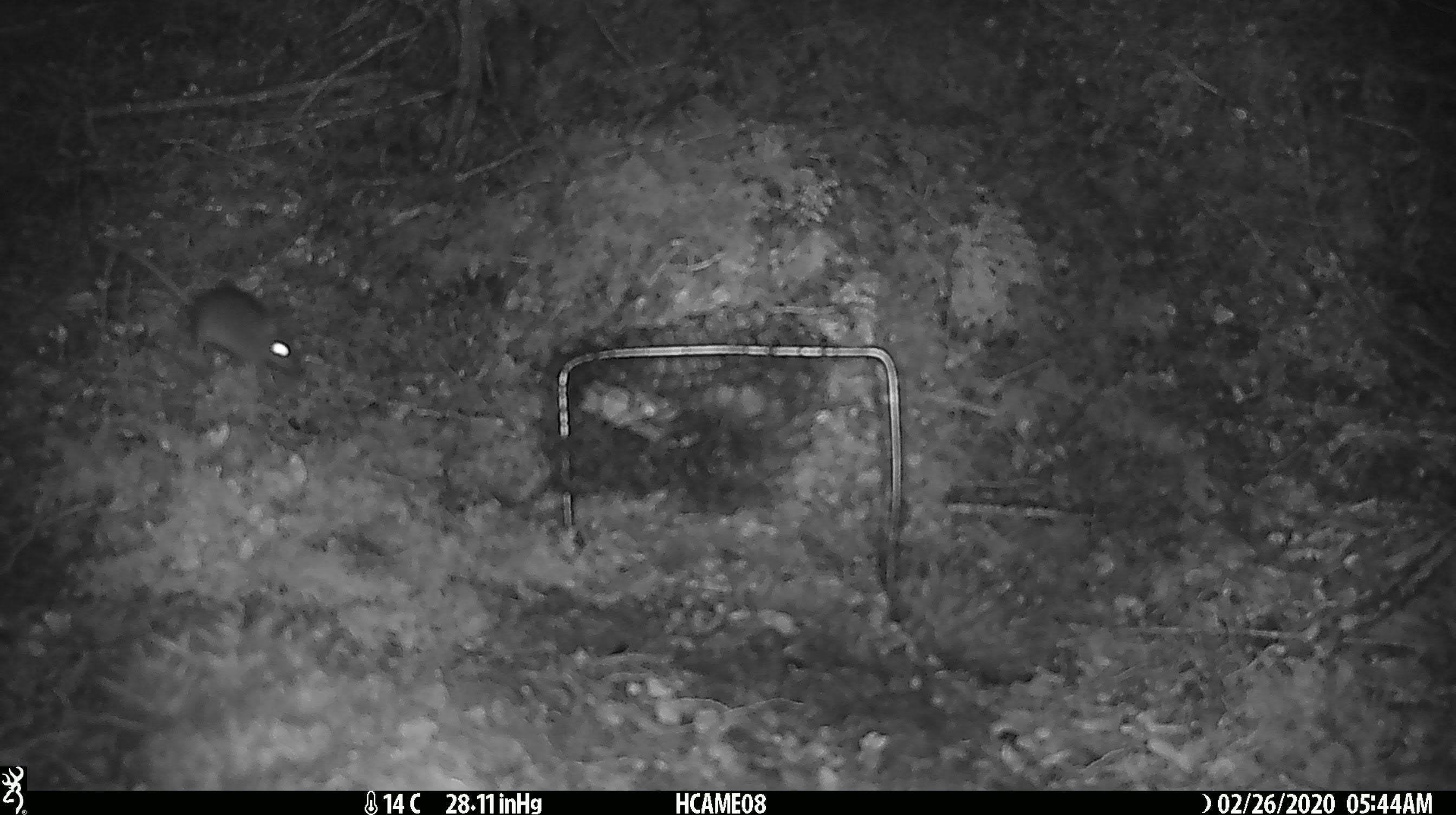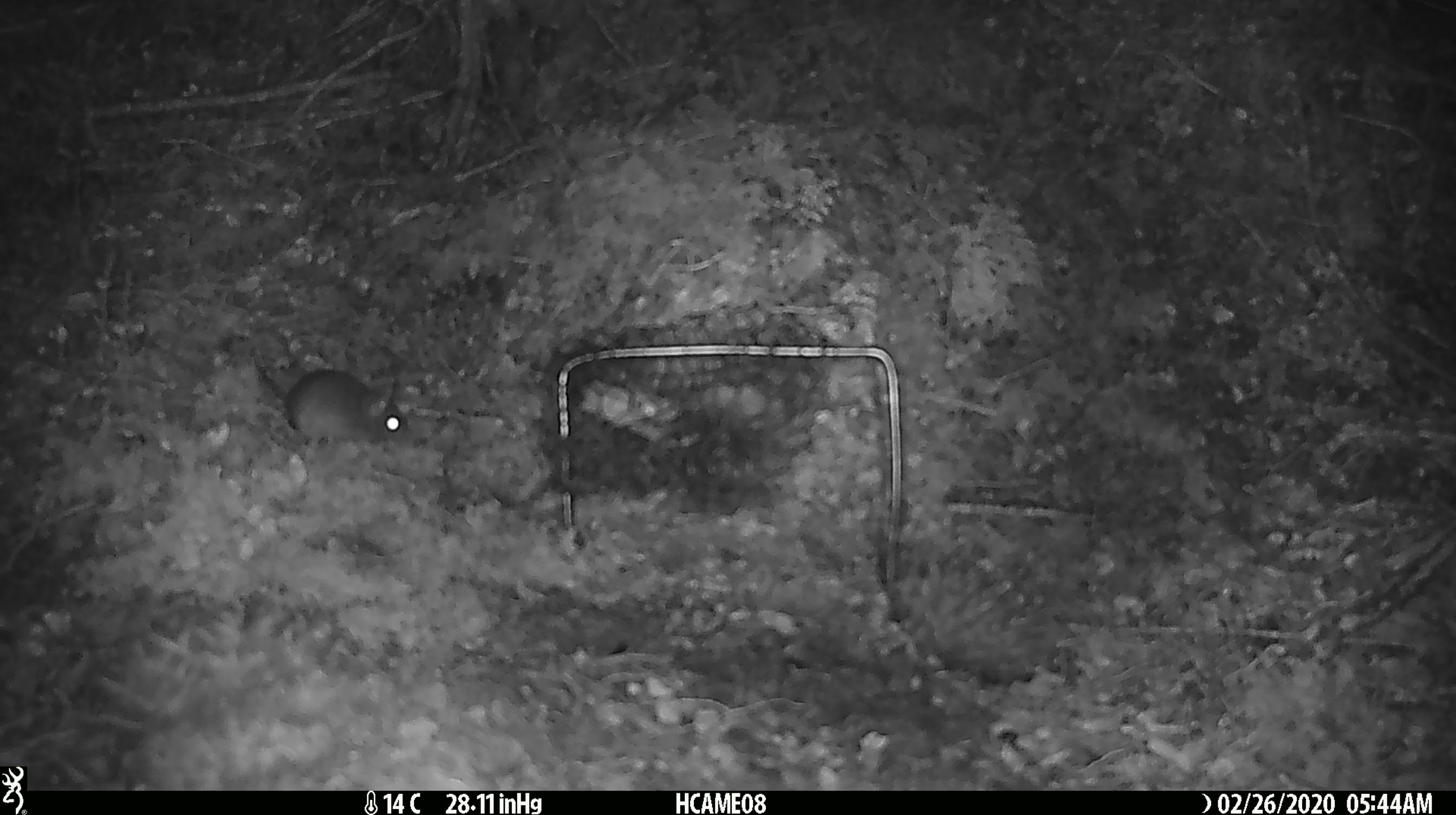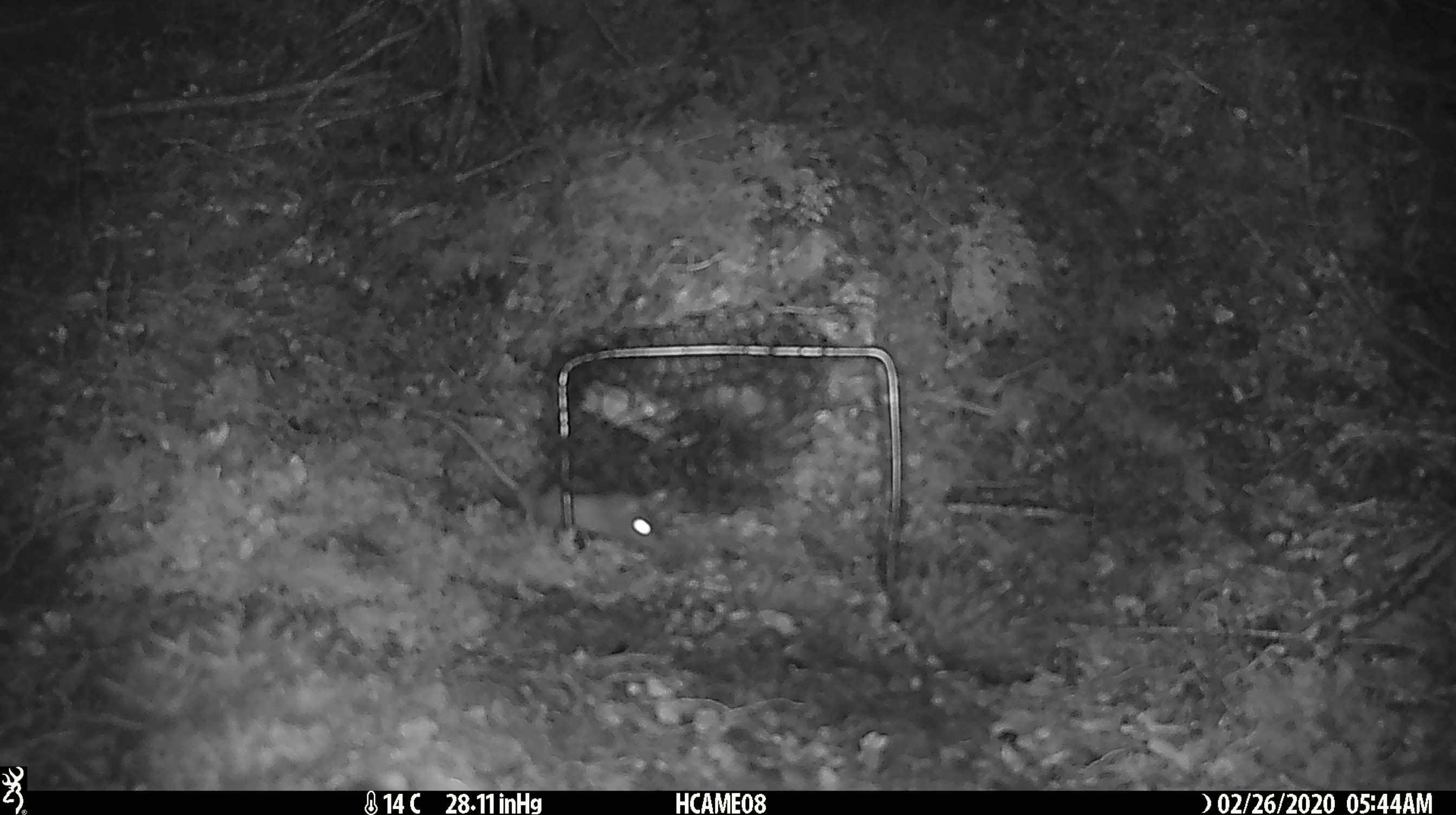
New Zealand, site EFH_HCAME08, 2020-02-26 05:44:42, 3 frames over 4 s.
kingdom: Animalia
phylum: Chordata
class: Mammalia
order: Rodentia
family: Muridae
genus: Mus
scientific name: Mus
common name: mouse